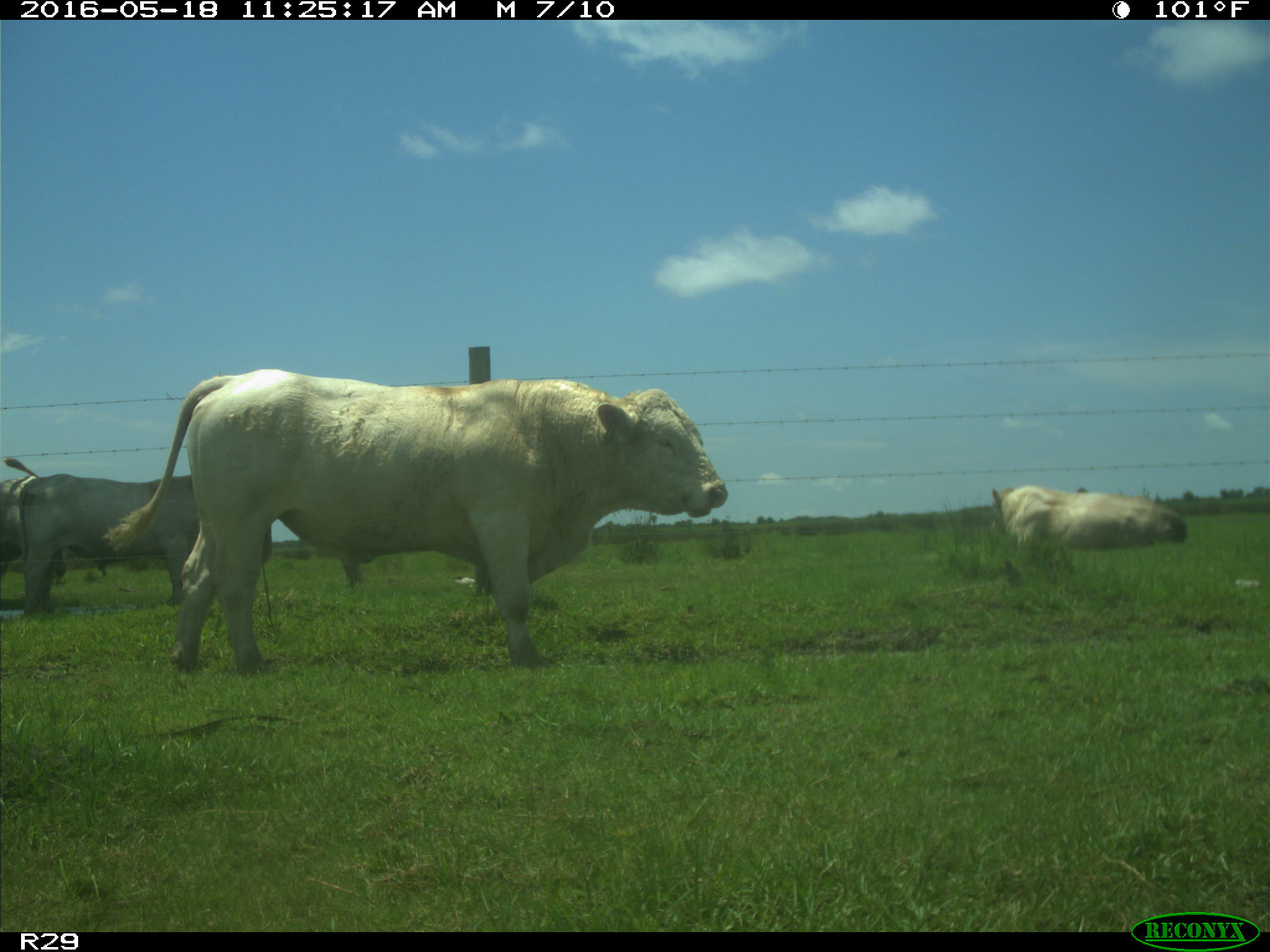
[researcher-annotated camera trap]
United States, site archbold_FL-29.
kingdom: Animalia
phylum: Chordata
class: Mammalia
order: Artiodactyla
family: Bovidae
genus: Bos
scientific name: Bos taurus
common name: domestic cow